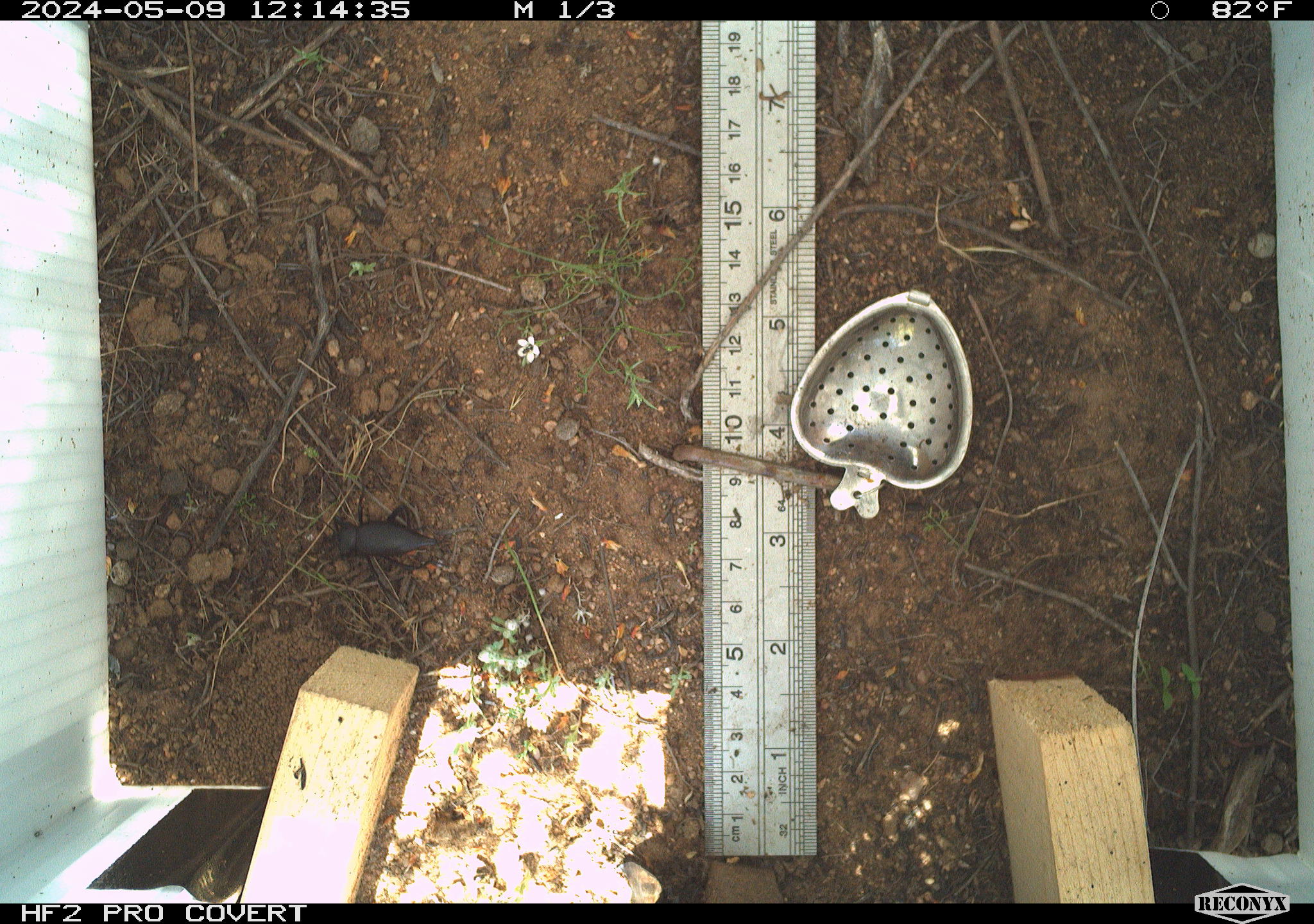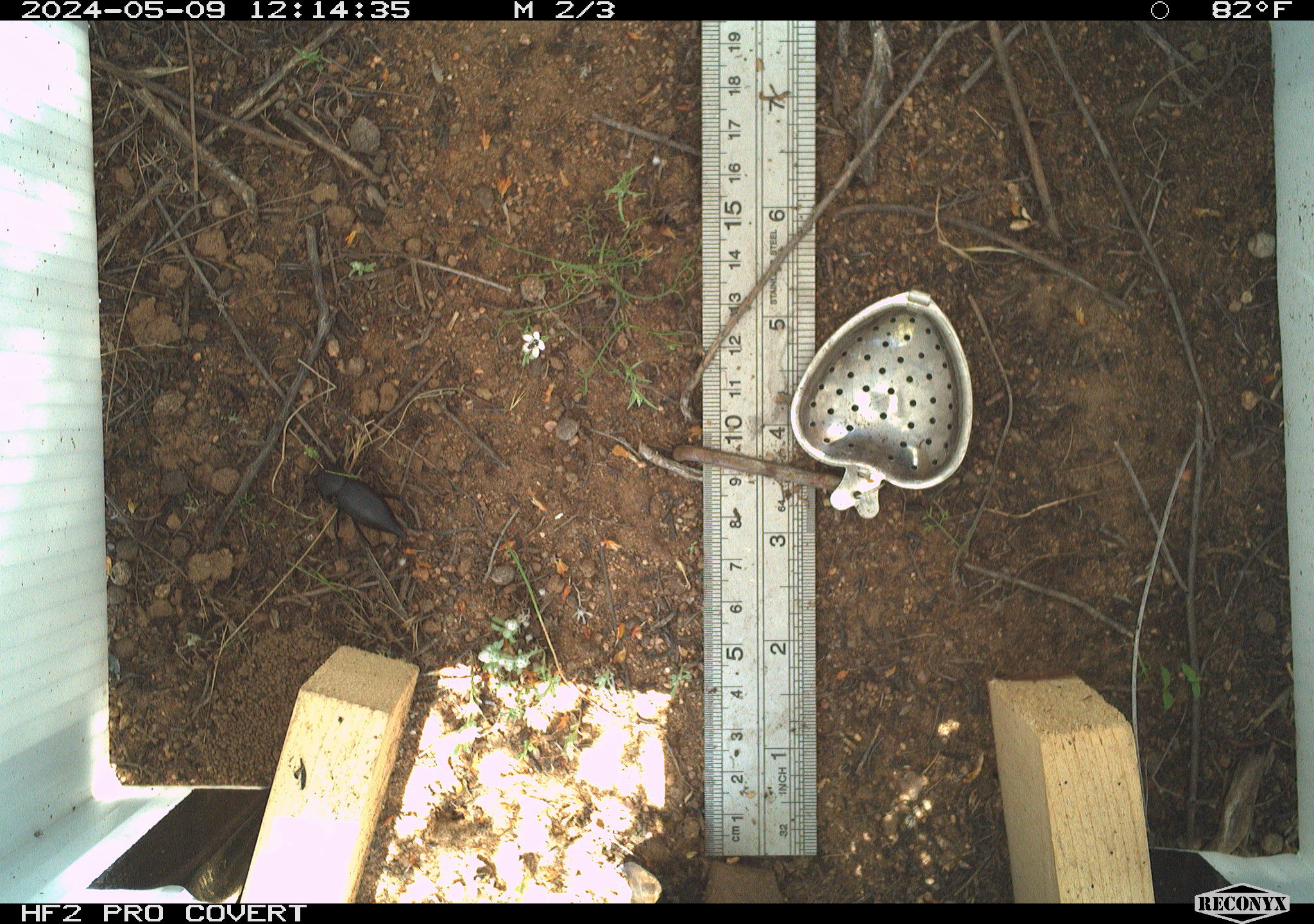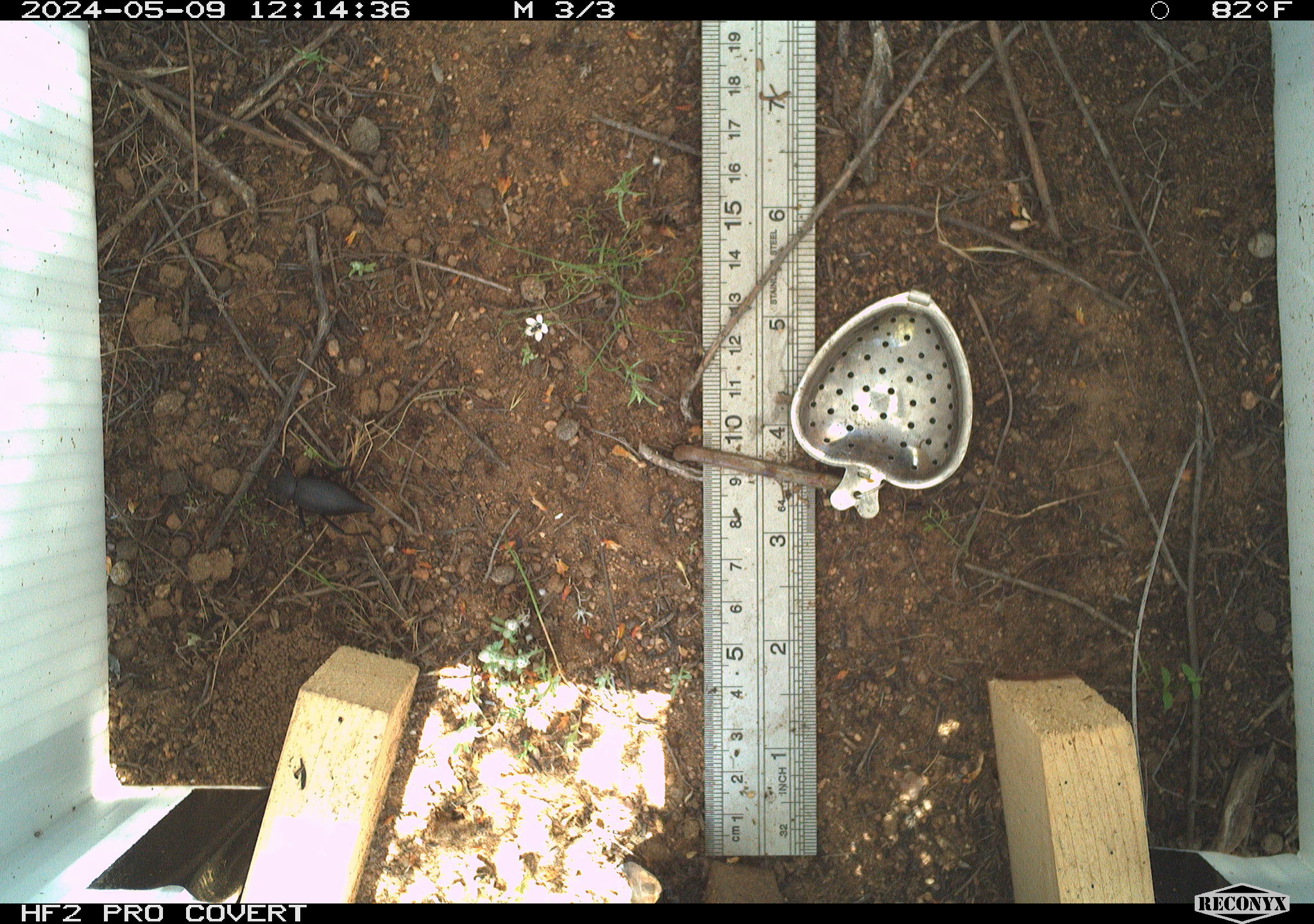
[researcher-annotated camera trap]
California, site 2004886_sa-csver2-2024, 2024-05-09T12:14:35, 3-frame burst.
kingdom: Animalia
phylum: Arthropoda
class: Insecta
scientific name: Insecta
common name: insect